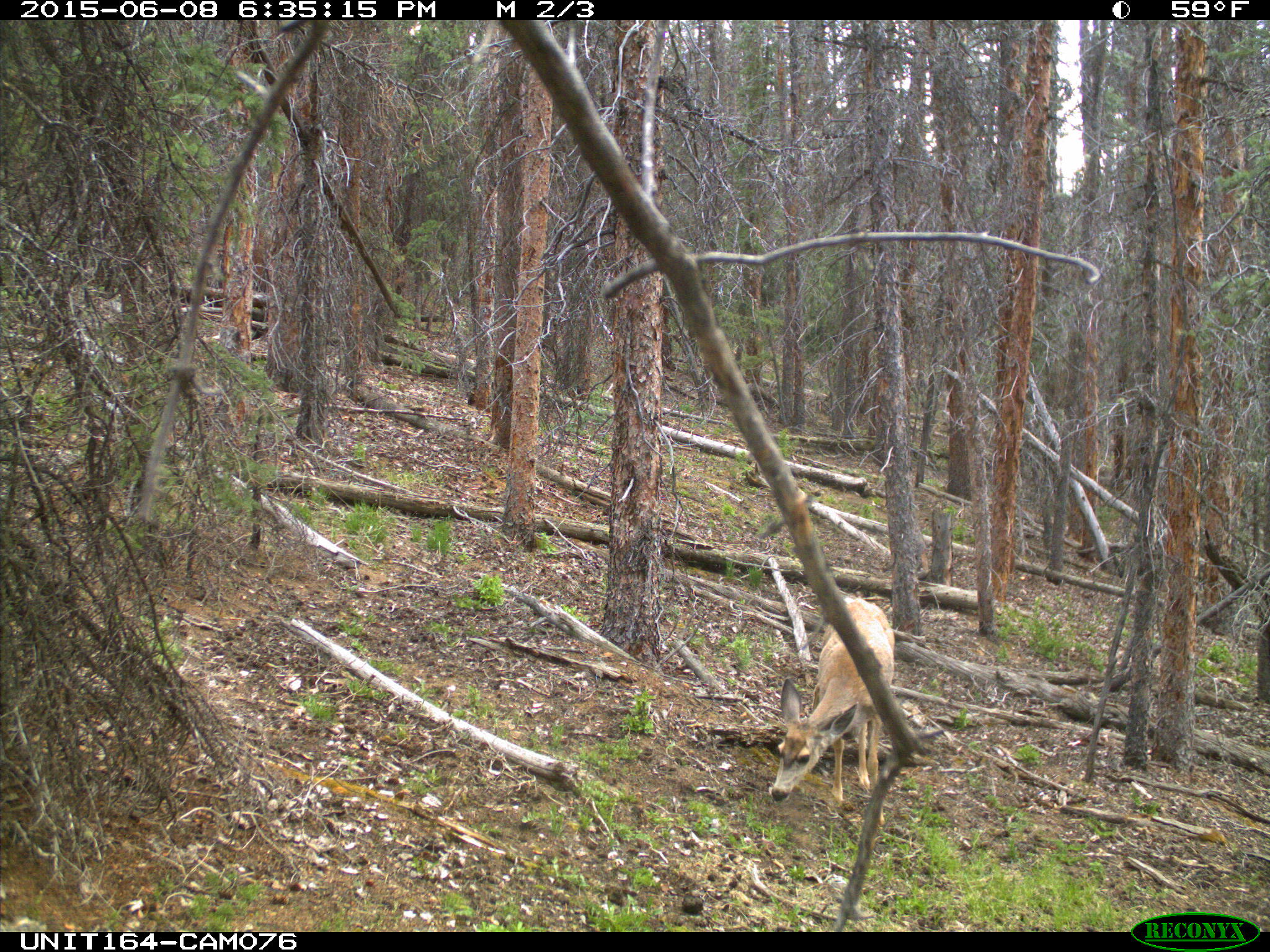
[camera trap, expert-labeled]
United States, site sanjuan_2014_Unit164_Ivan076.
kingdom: Animalia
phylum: Chordata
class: Mammalia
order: Artiodactyla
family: Cervidae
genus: Odocoileus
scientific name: Odocoileus hemionus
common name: mule deer